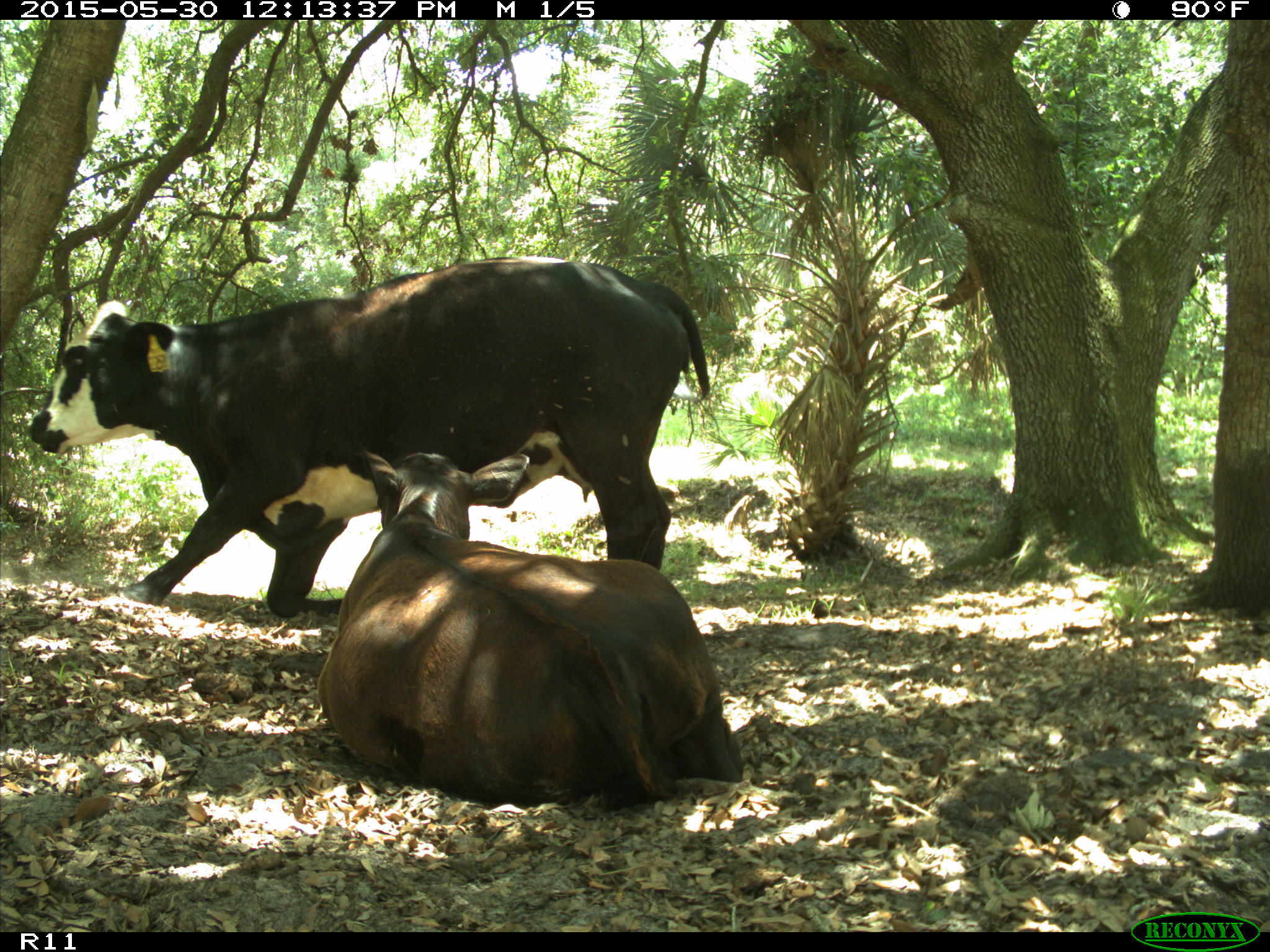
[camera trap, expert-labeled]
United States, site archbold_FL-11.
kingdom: Animalia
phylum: Chordata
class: Mammalia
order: Artiodactyla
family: Bovidae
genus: Bos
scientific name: Bos taurus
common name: domestic cow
Bos taurus (domestic cow).